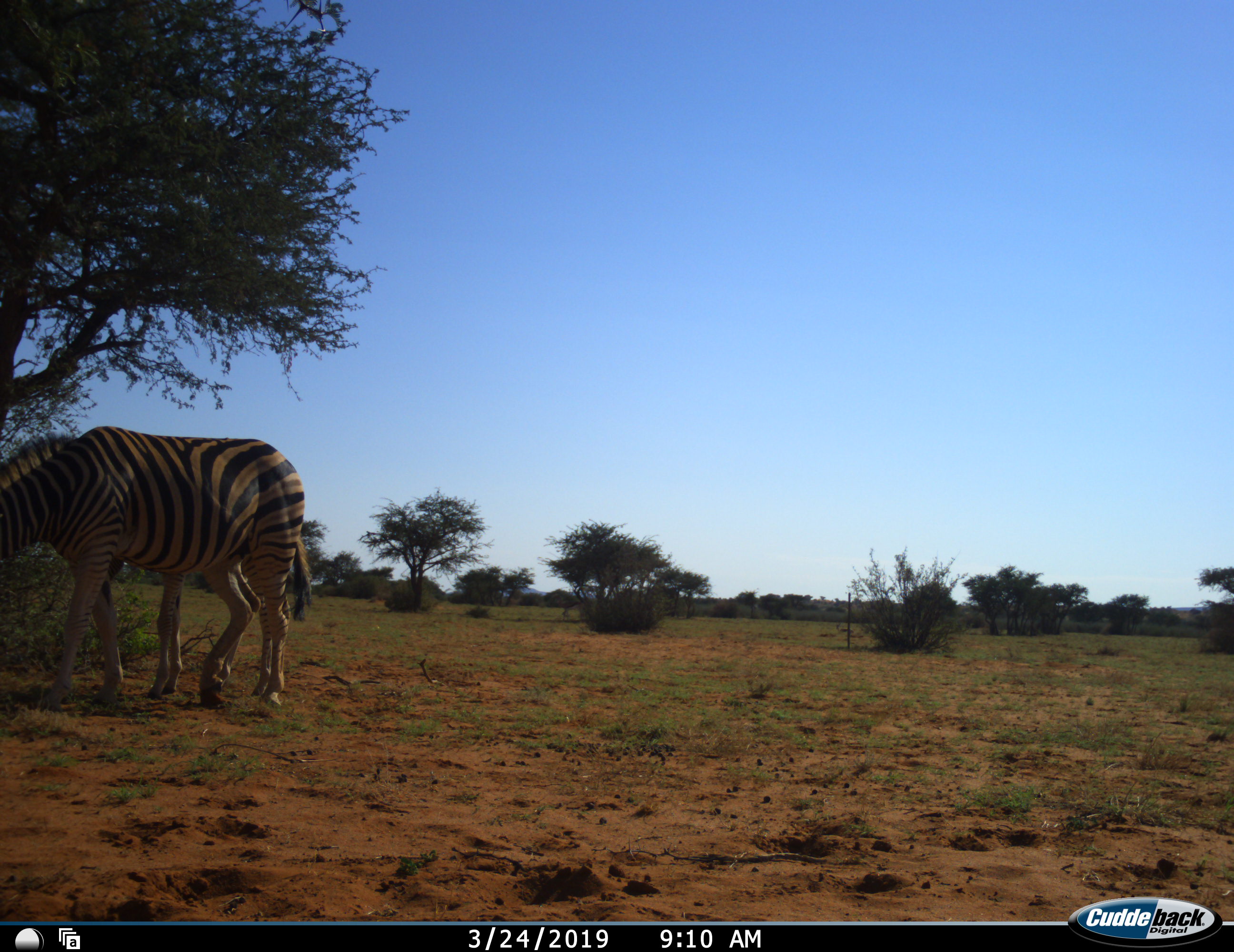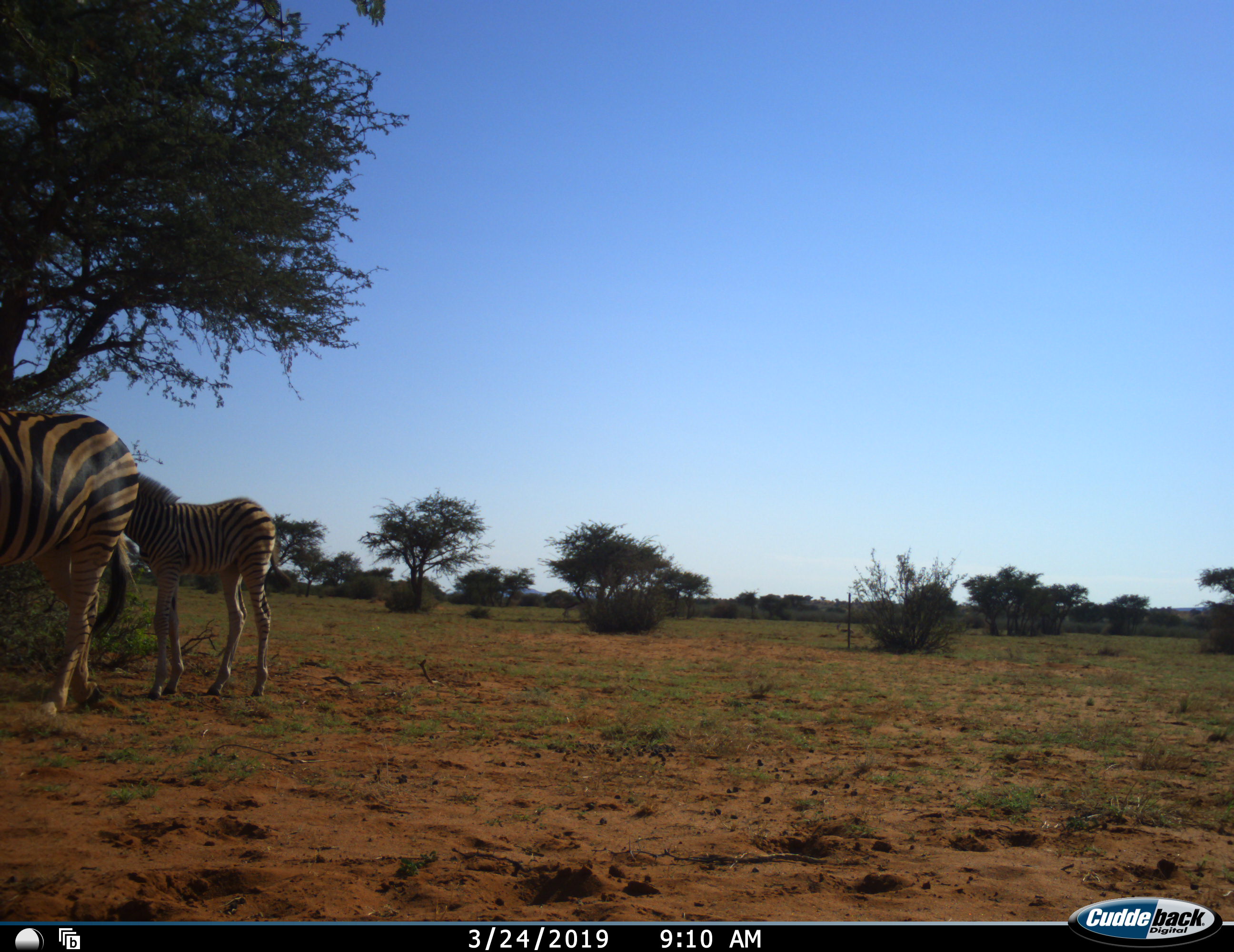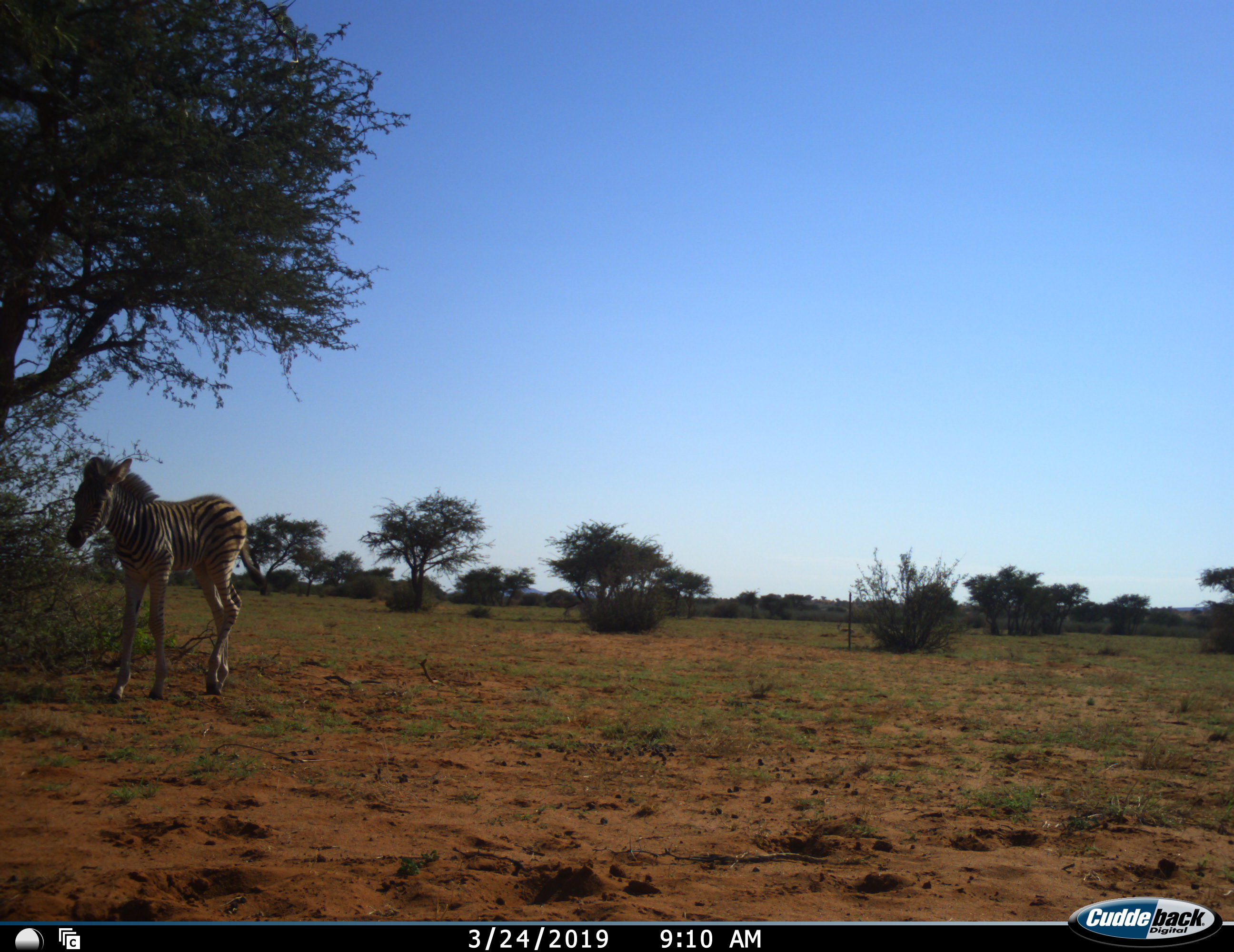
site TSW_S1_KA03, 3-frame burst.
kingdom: Animalia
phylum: Chordata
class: Mammalia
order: Perissodactyla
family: Equidae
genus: Equus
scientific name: Equus quagga burchellii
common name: burchell's zebra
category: zebraburchells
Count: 2.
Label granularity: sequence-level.